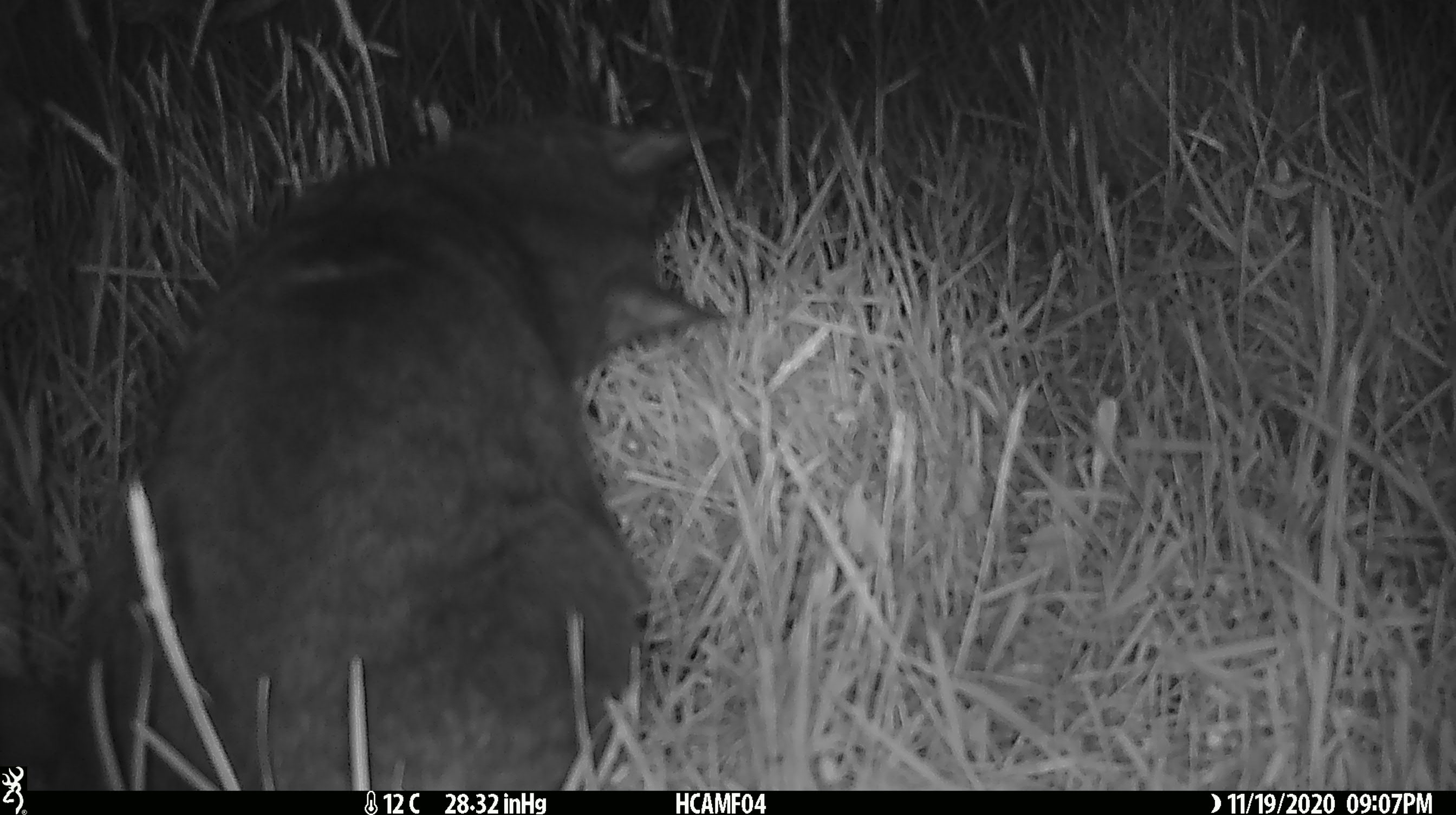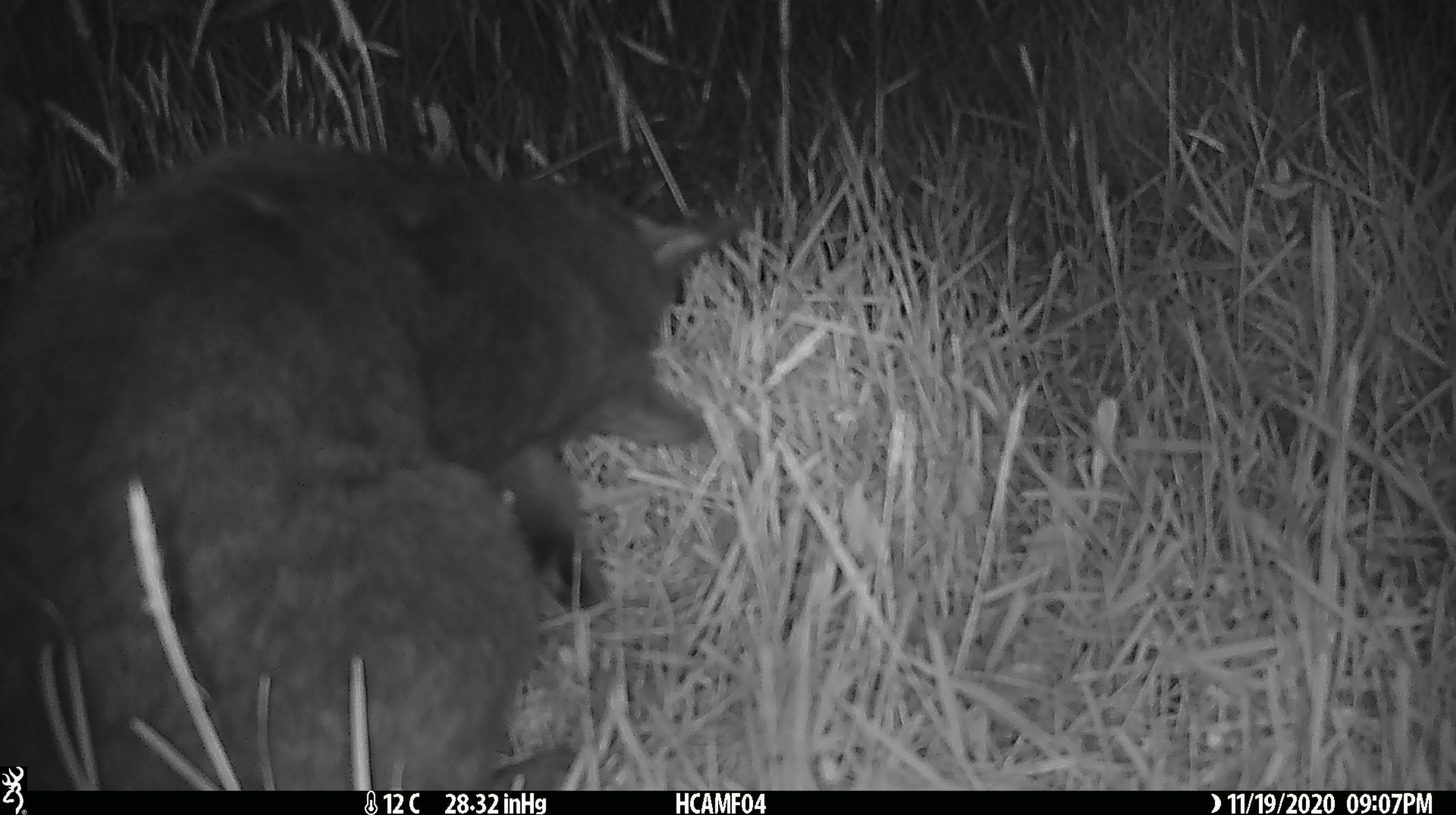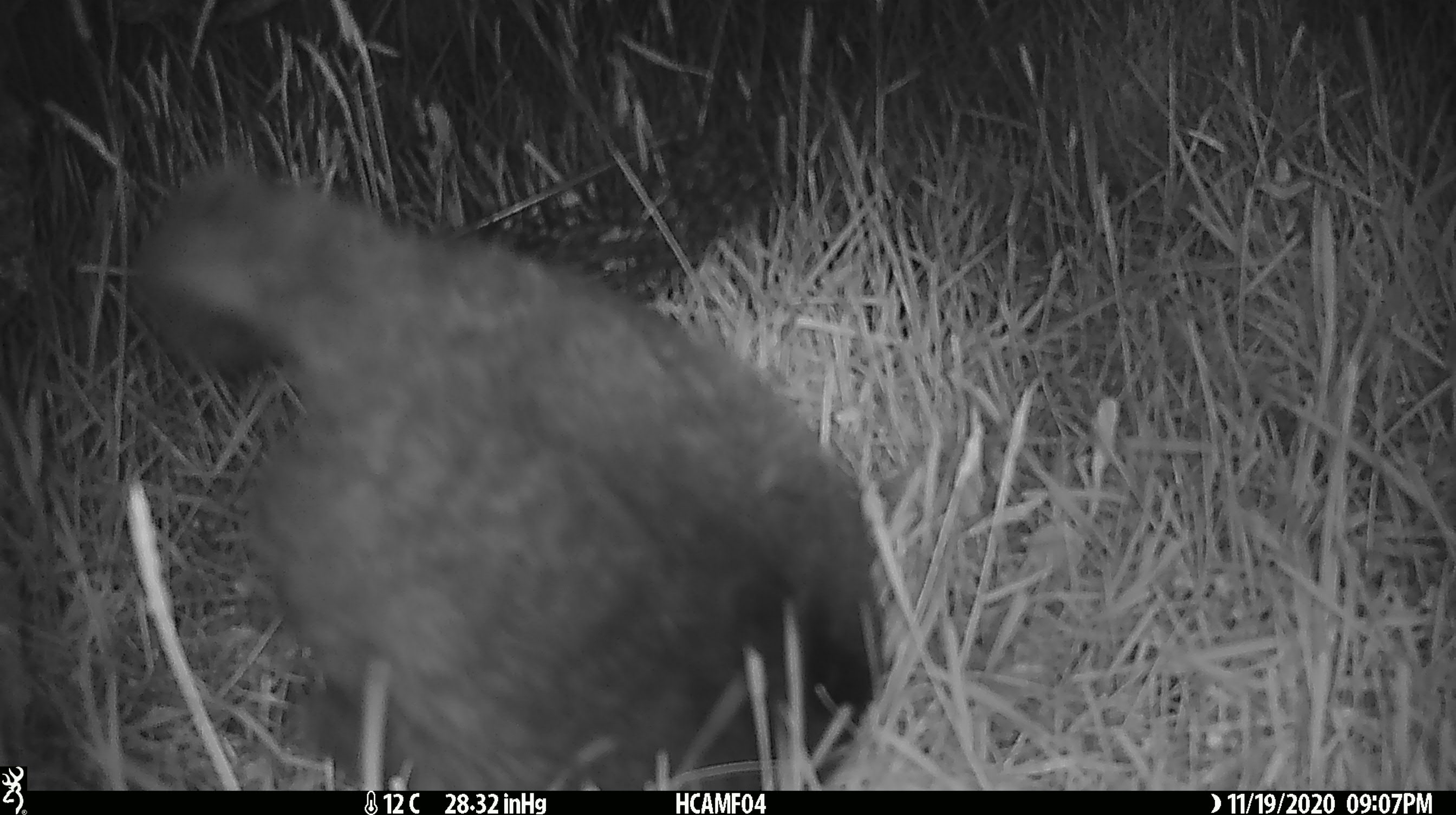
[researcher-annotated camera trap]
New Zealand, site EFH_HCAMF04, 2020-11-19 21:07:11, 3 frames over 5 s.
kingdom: Animalia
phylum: Chordata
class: Mammalia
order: Carnivora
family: Felidae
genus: Felis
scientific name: Felis catus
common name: domestic cat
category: cat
Cat (domestic cat) (Felis catus).